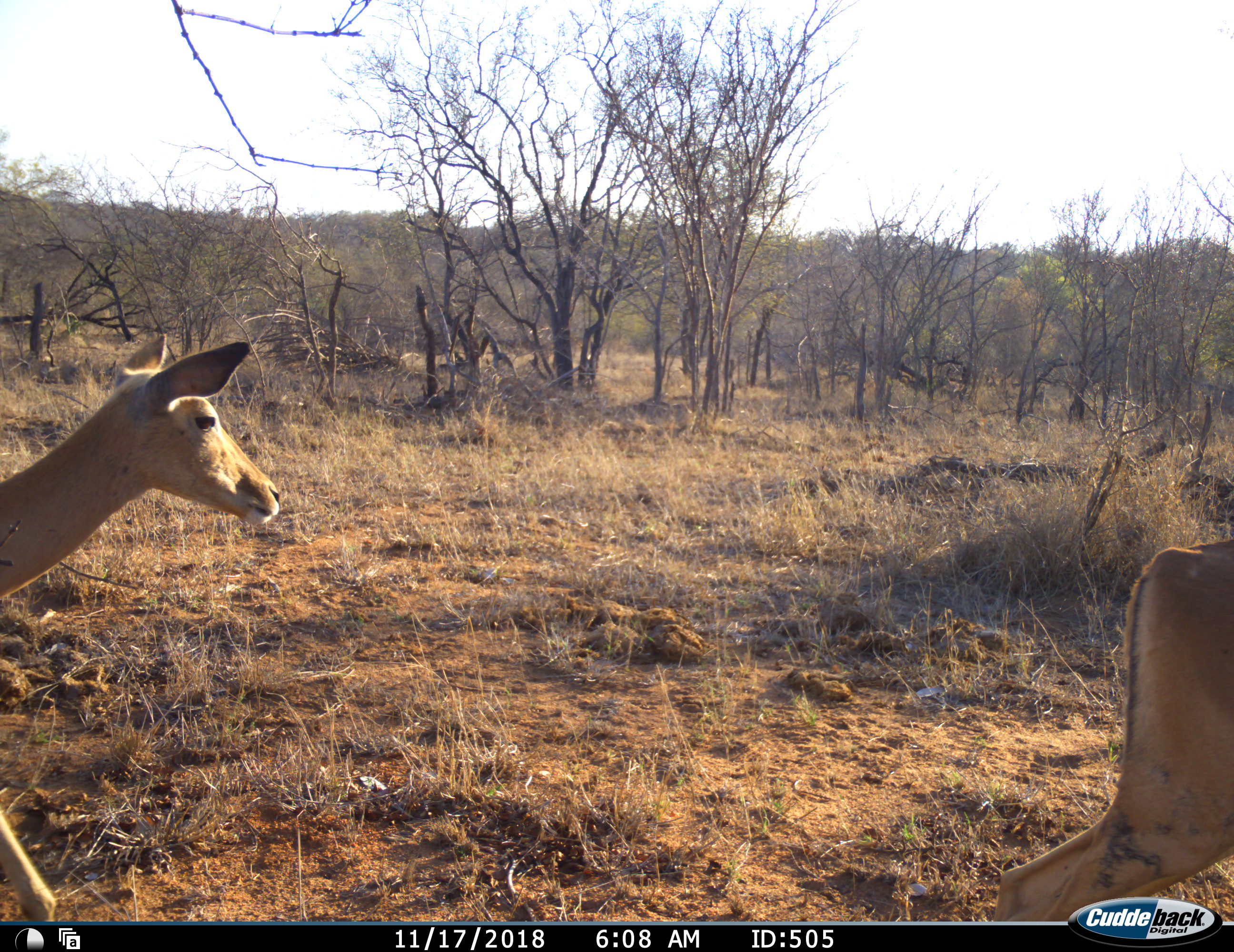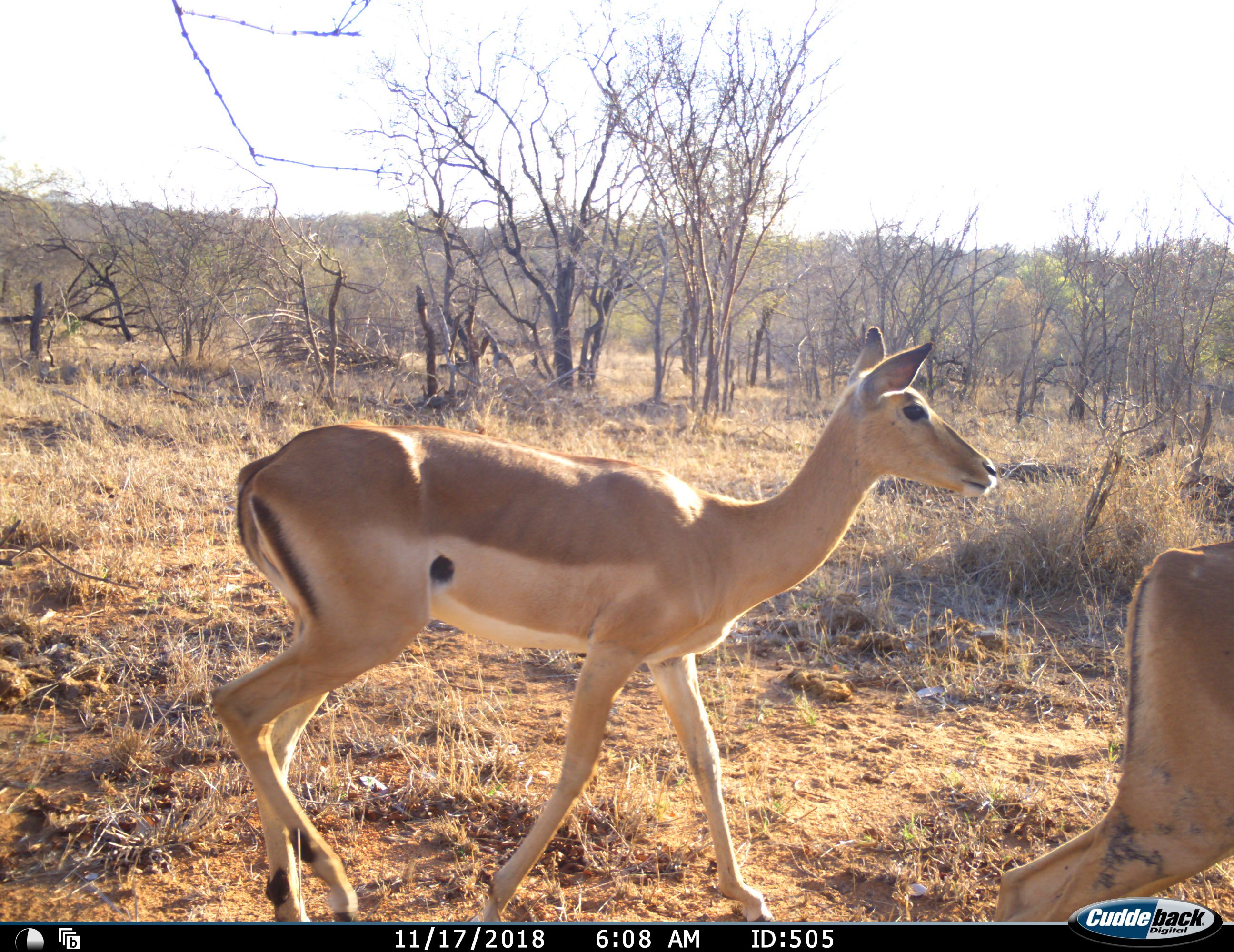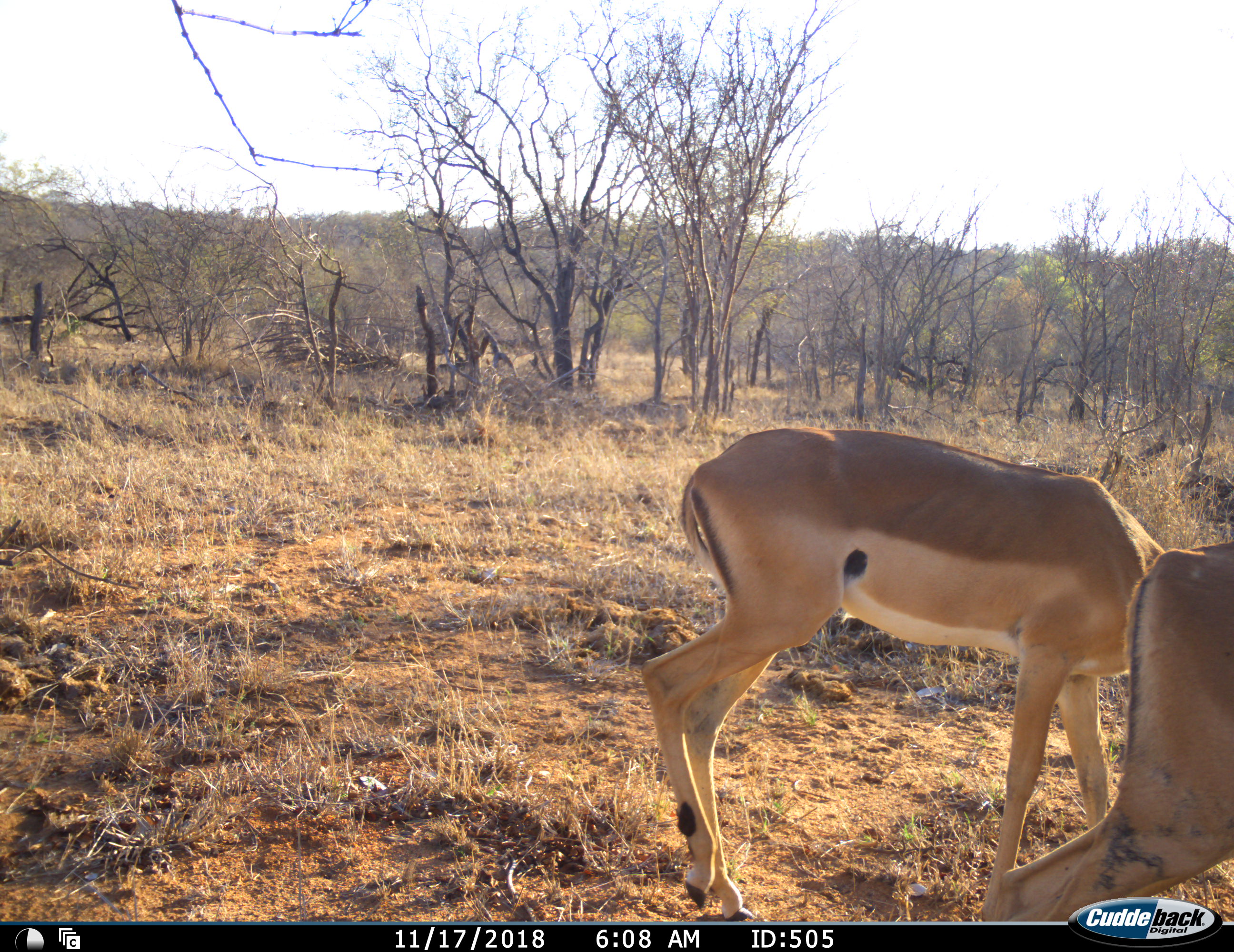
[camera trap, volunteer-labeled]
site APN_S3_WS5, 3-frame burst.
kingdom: Animalia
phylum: Chordata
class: Mammalia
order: Artiodactyla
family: Bovidae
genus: Aepyceros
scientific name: Aepyceros melampus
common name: impala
Impala (Aepyceros melampus), count 2. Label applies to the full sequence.